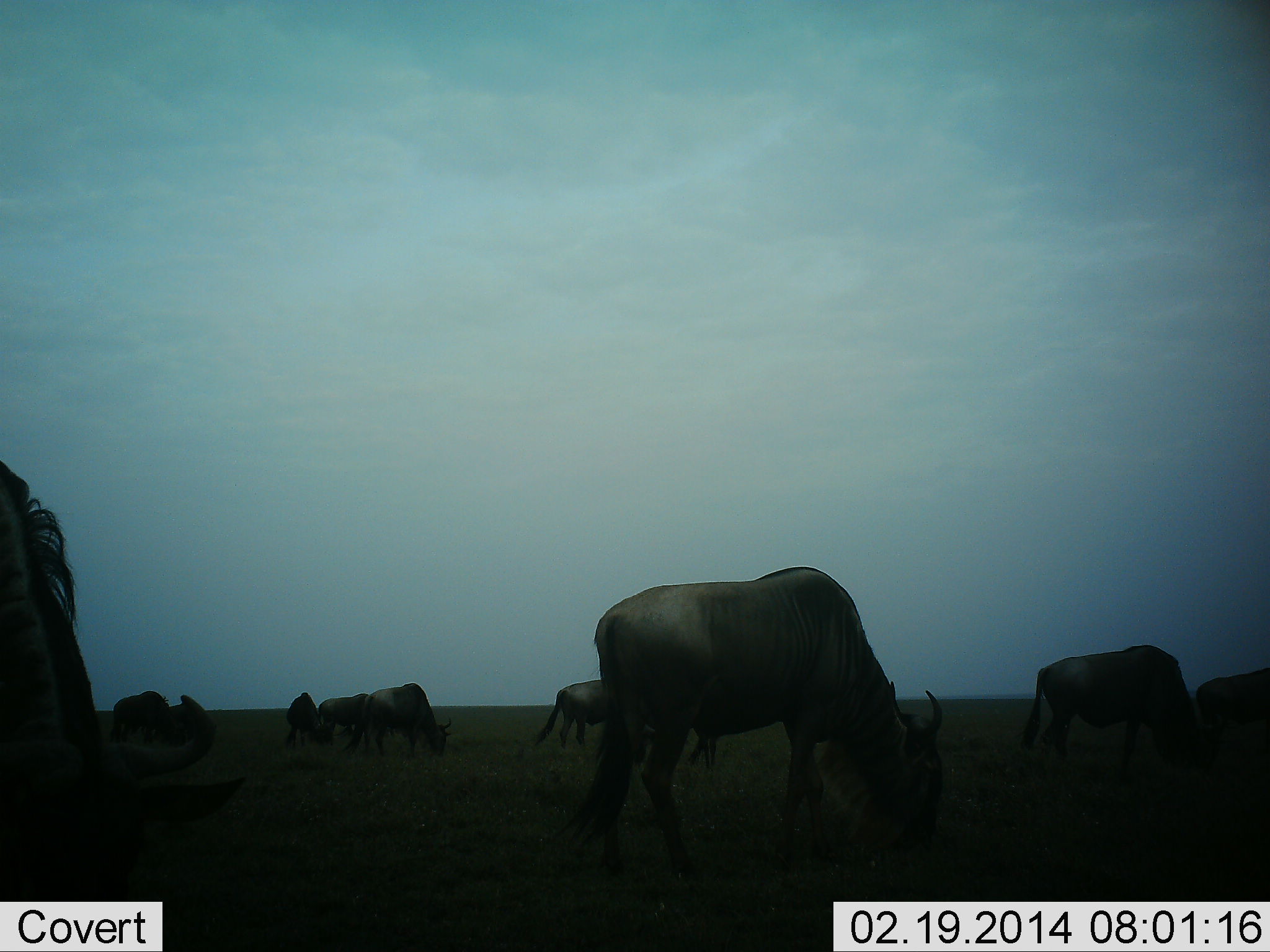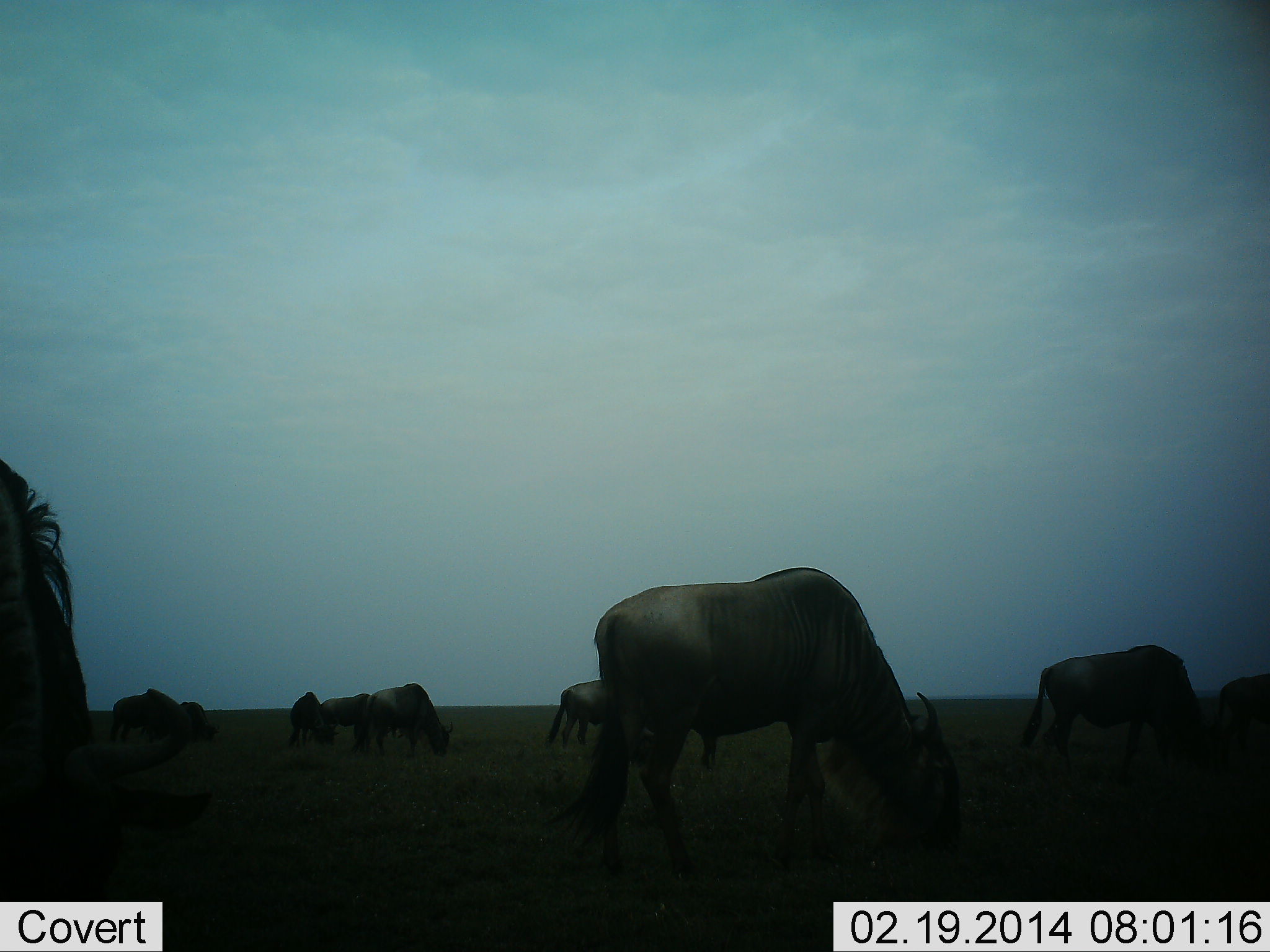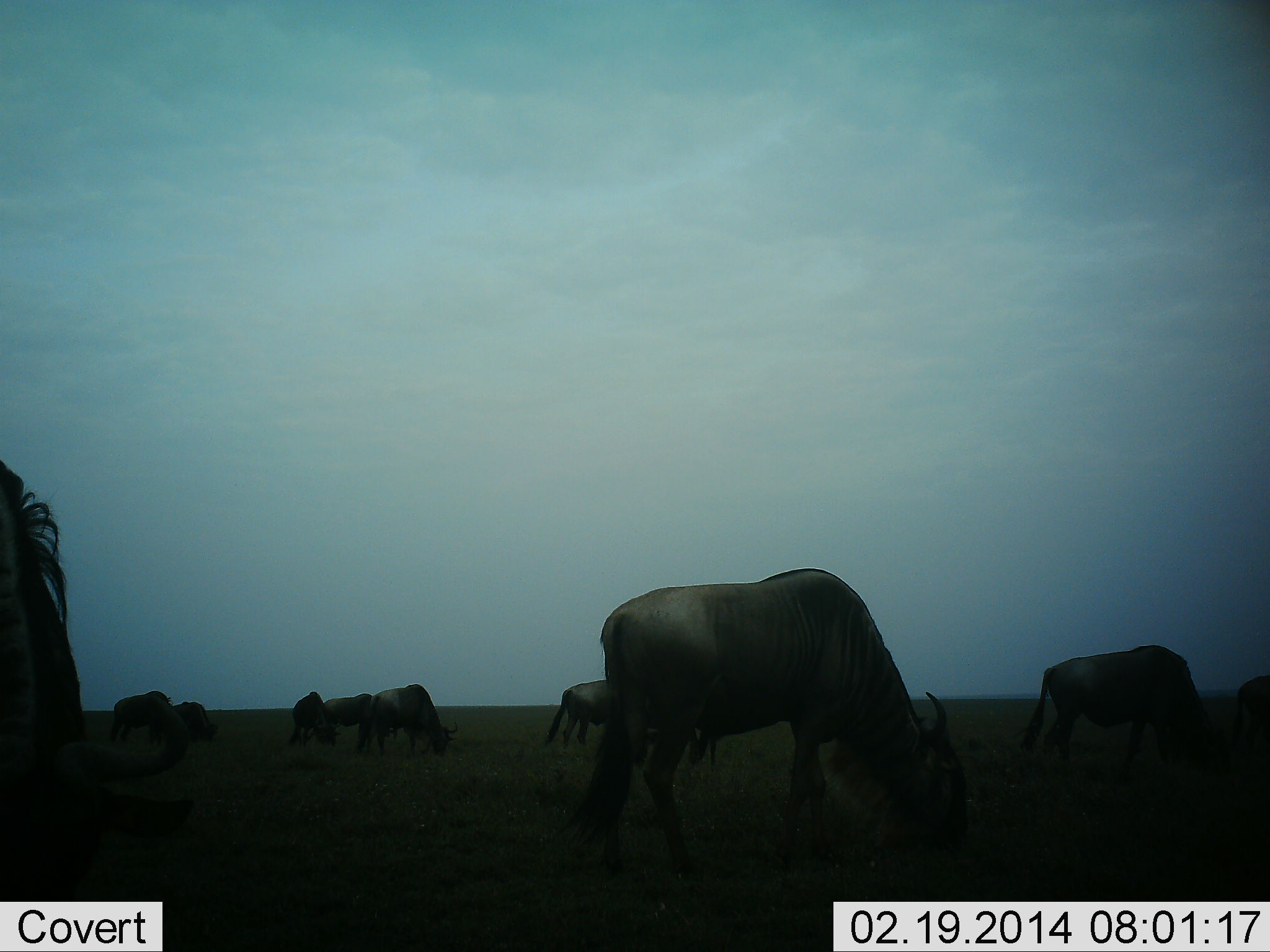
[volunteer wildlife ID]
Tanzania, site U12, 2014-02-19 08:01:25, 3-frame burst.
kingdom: Animalia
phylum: Chordata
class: Mammalia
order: Artiodactyla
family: Bovidae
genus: Connochaetes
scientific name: Connochaetes taurinus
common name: blue wildebeest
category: wildebeest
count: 9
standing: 20%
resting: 0%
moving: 10%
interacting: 0%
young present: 0%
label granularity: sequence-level